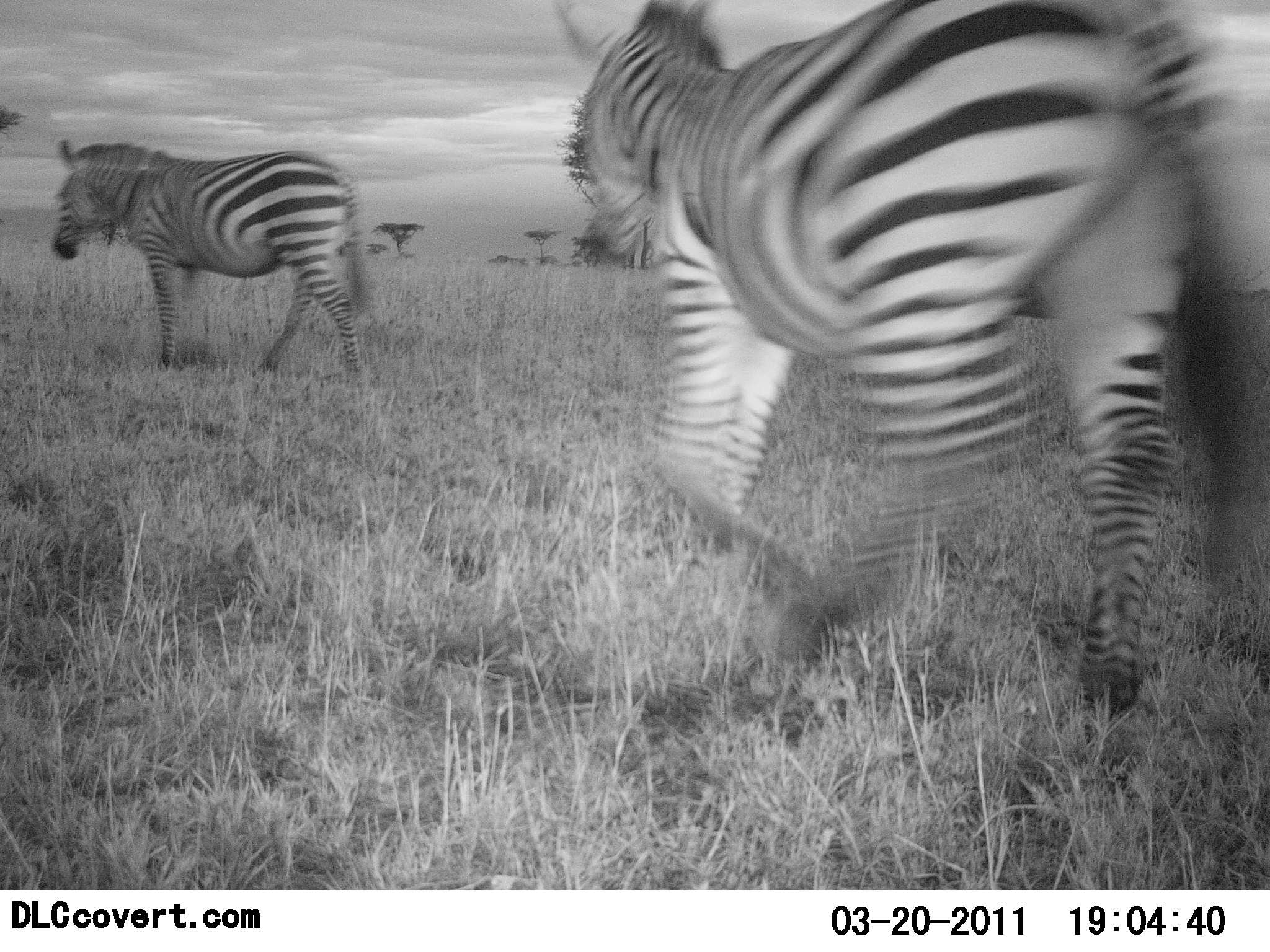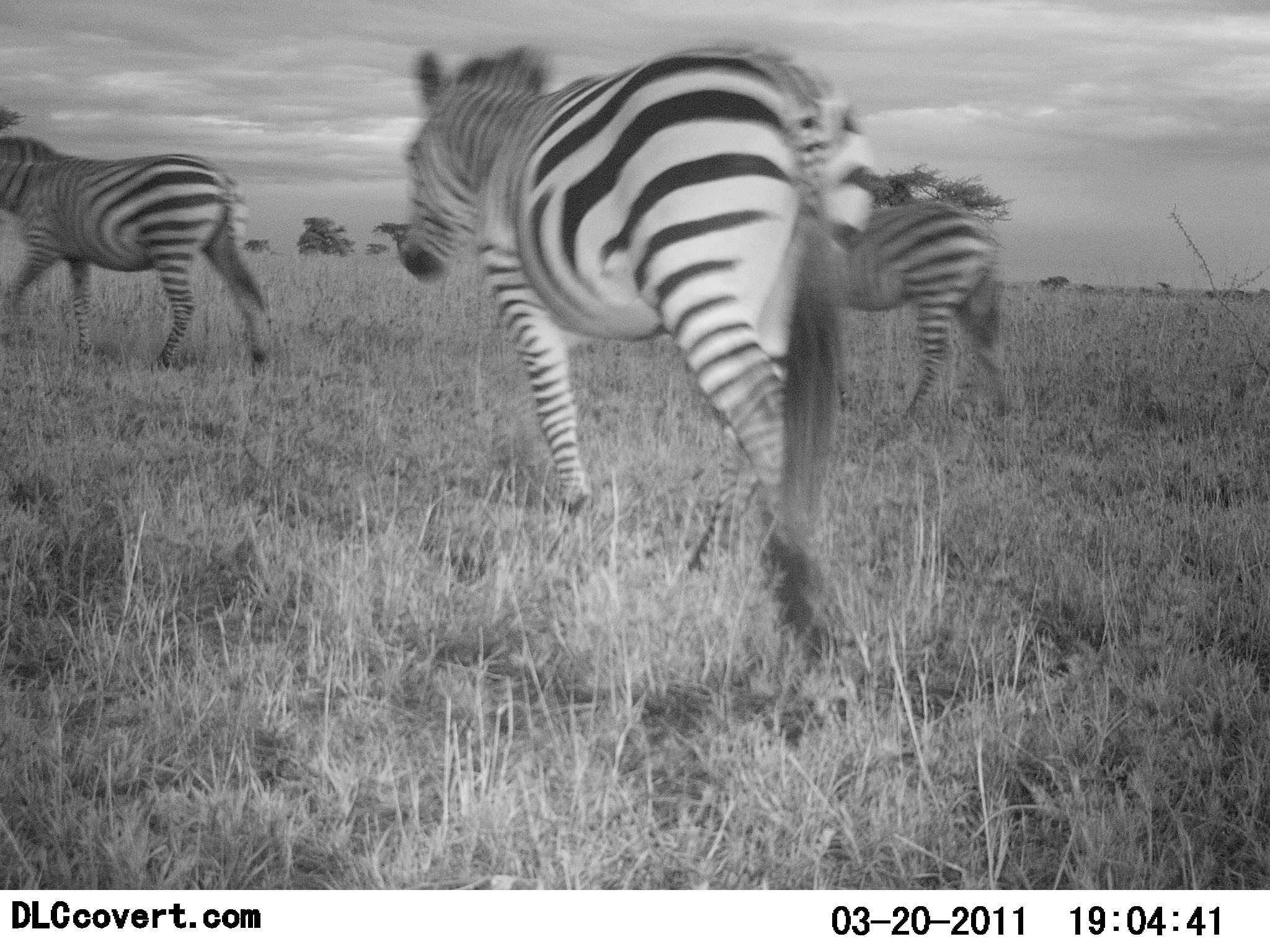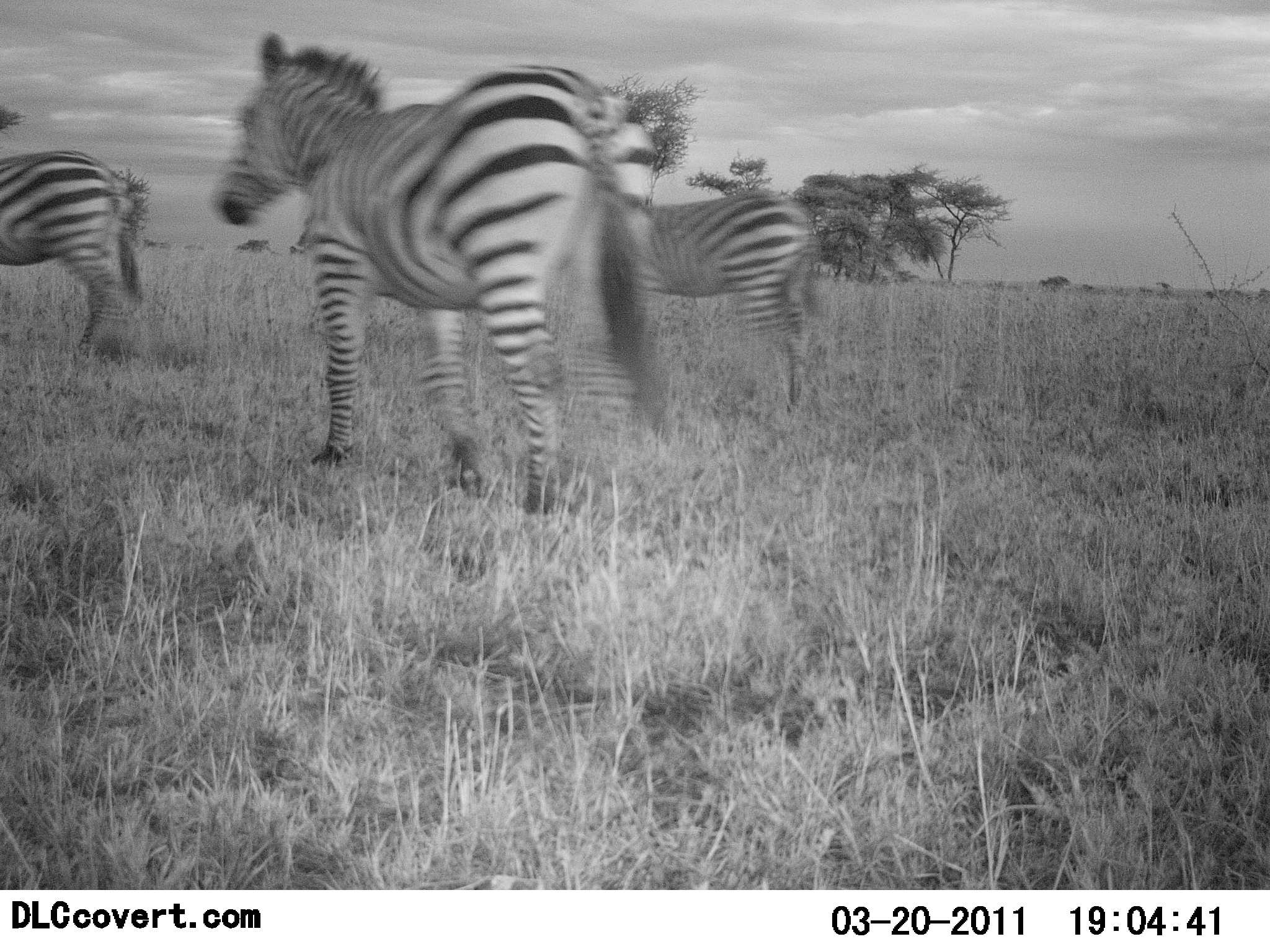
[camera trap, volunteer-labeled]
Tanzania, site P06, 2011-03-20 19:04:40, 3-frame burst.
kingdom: Animalia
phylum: Chordata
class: Mammalia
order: Perissodactyla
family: Equidae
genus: Equus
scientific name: Equus quagga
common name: plains zebra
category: zebra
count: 3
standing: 0%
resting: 0%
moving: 100%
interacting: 9%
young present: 0%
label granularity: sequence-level